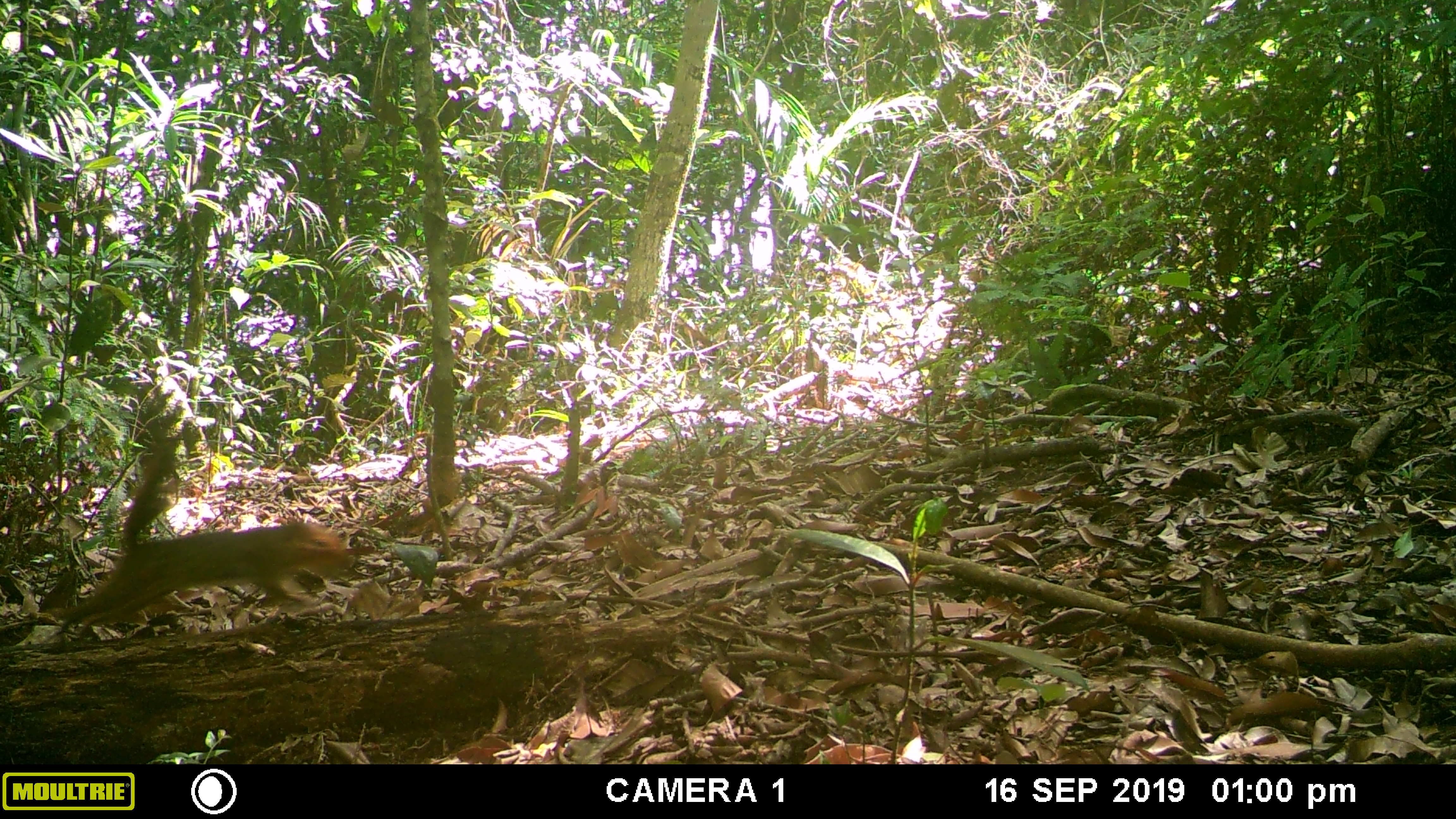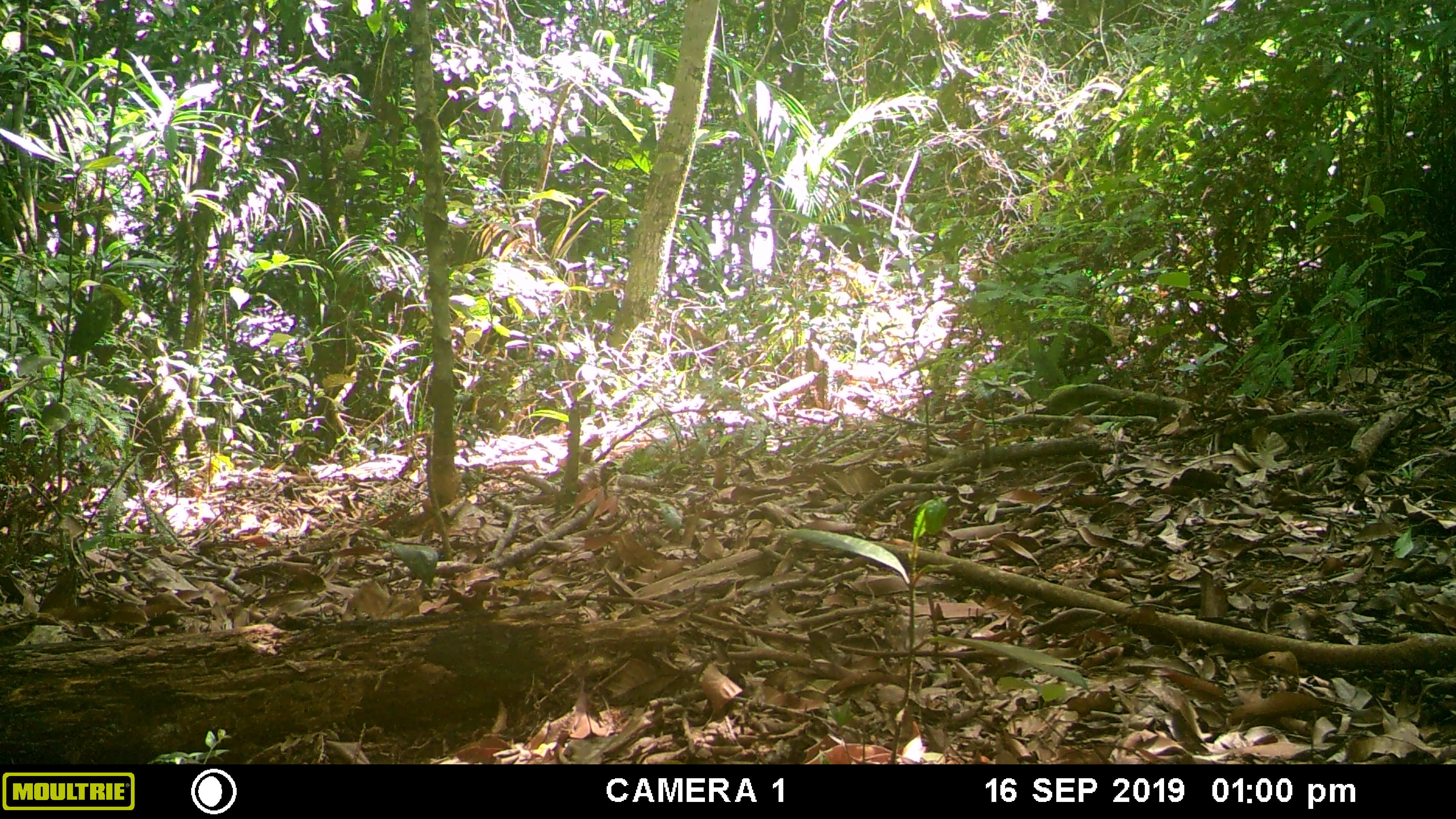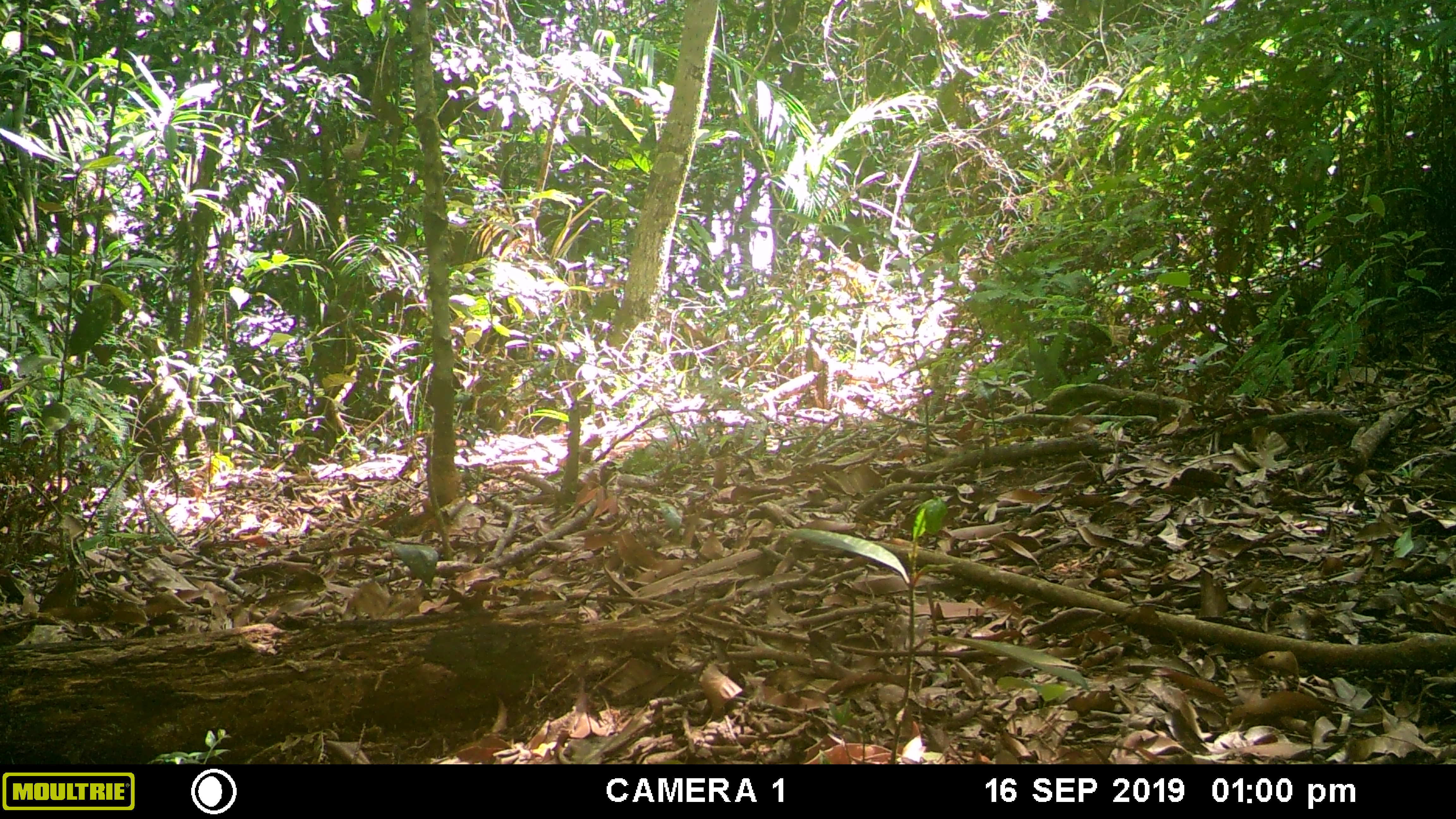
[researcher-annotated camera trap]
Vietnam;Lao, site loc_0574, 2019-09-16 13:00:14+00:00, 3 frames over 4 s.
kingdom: Animalia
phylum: Chordata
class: Mammalia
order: Rodentia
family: Sciuridae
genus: Dremomys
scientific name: Dremomys rufigenis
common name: red-cheeked squirrel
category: red cheeked squirrel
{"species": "red cheeked squirrel (red-cheeked squirrel) (Dremomys rufigenis)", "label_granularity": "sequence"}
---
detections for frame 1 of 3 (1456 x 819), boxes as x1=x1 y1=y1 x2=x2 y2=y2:
red cheeked squirrel: x1=56 y1=432 x2=358 y2=641